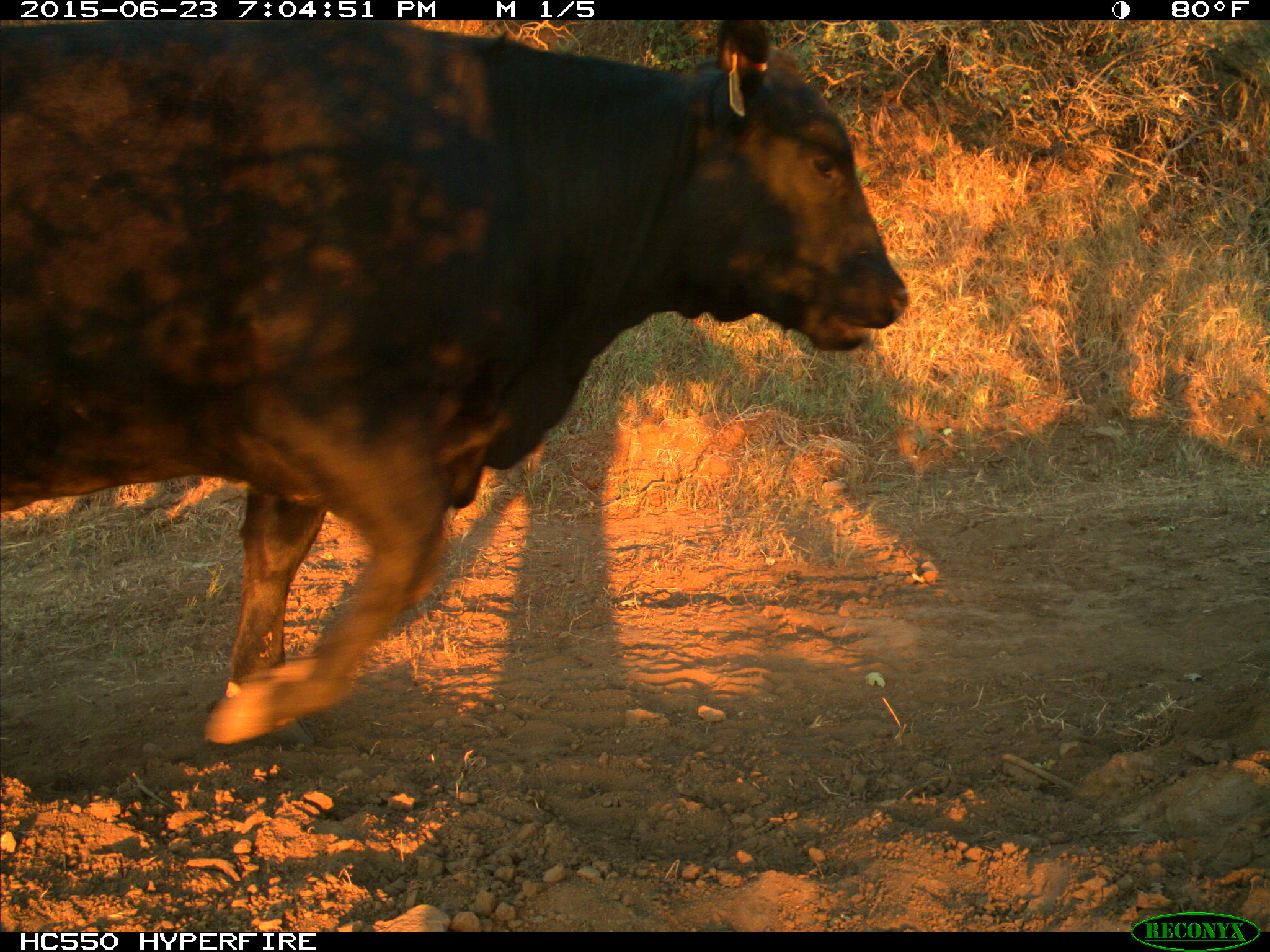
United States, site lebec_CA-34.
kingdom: Animalia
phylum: Chordata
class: Mammalia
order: Artiodactyla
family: Bovidae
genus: Bos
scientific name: Bos taurus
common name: domestic cow